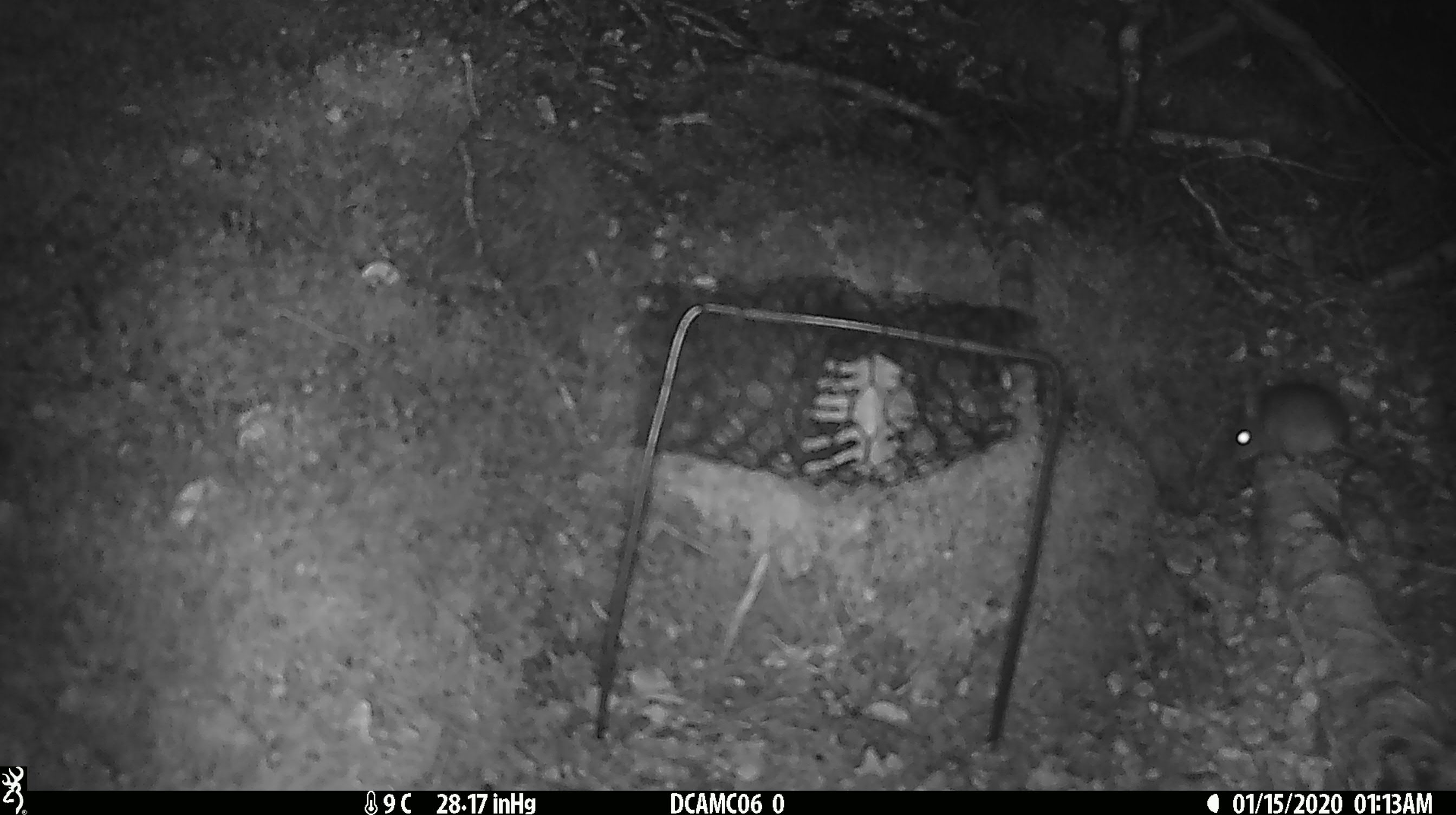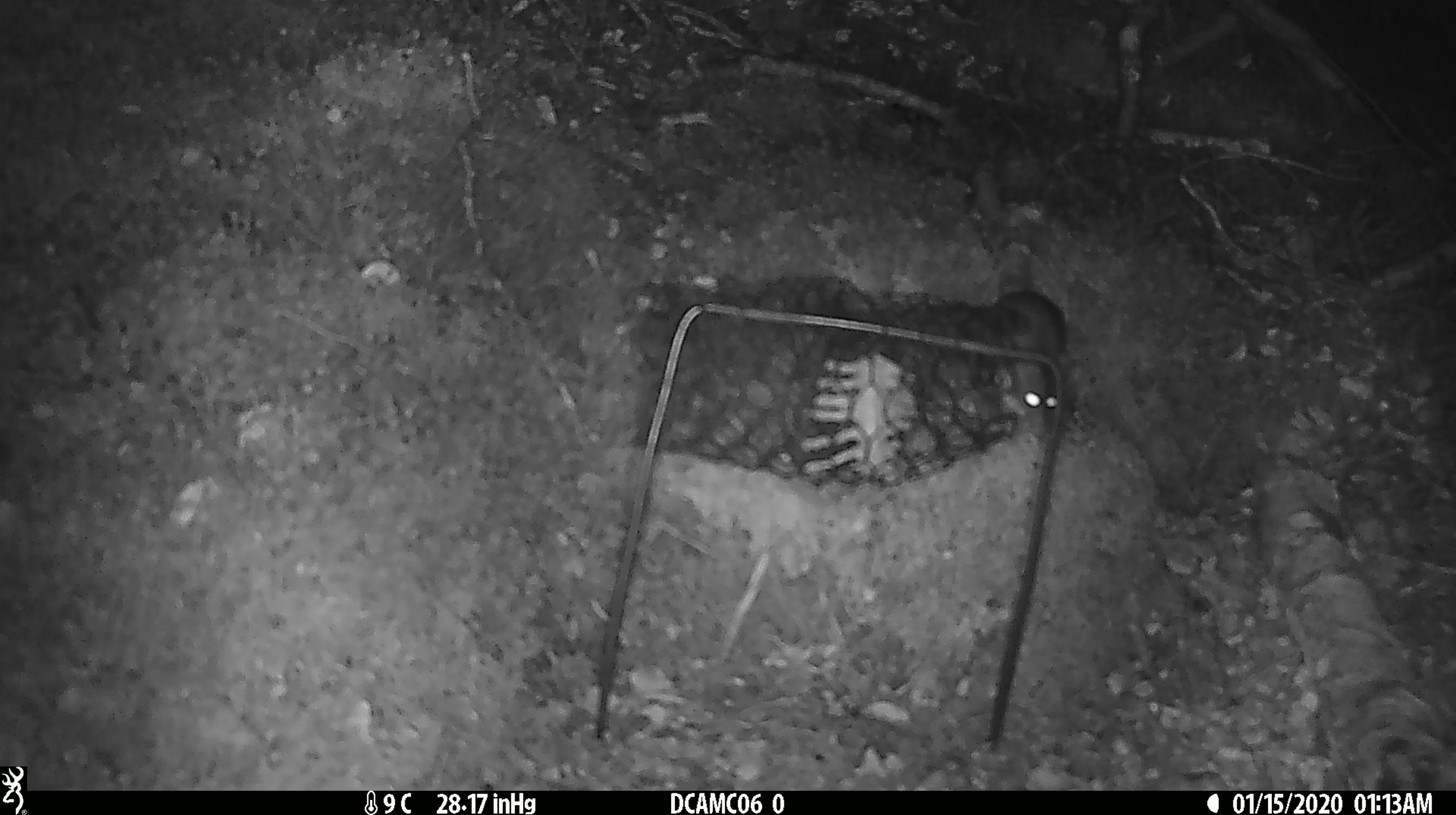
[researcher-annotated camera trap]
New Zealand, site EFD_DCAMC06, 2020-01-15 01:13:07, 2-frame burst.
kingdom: Animalia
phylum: Chordata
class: Mammalia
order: Rodentia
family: Muridae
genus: Mus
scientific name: Mus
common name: mouse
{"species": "mouse (Mus)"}